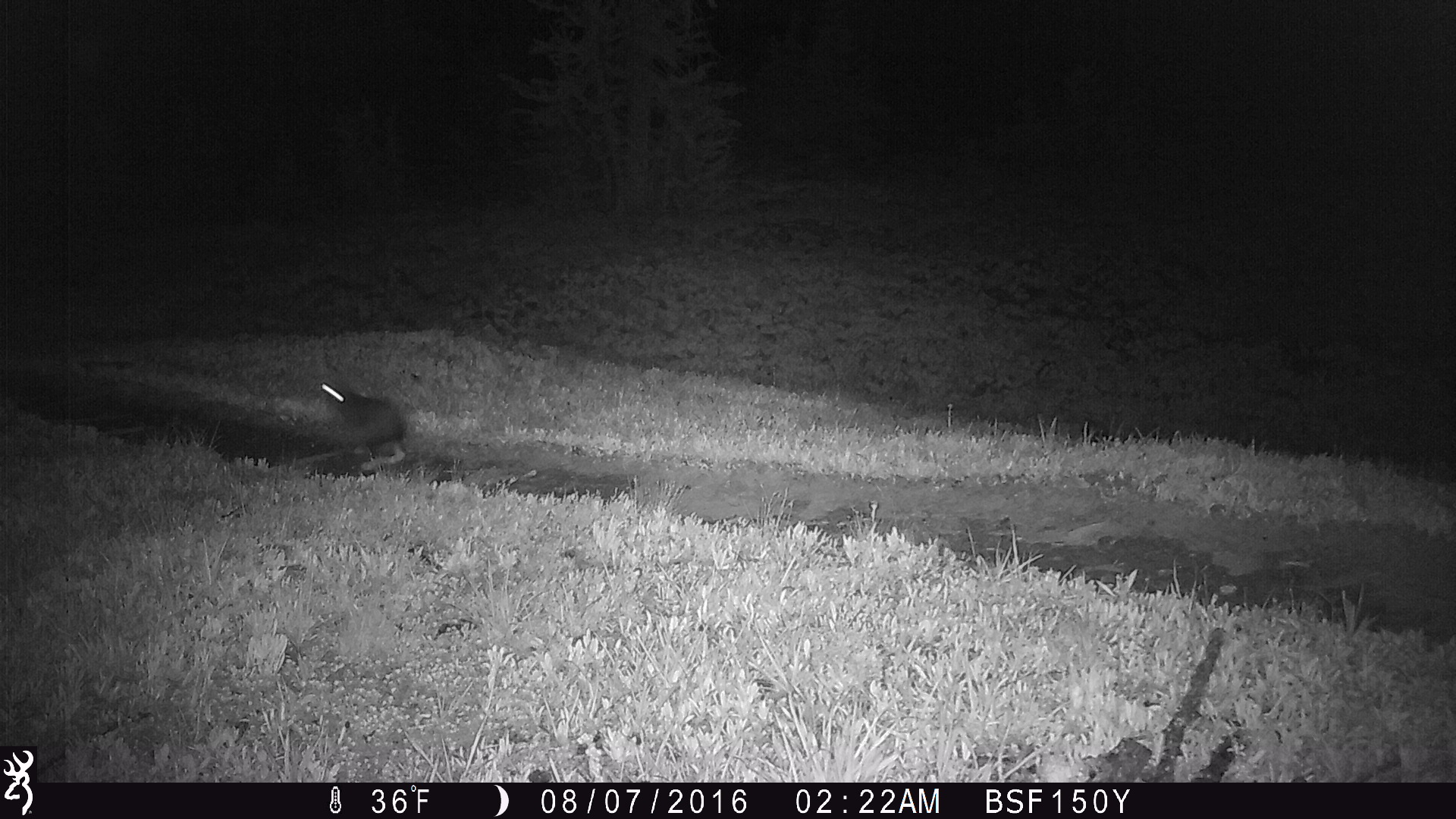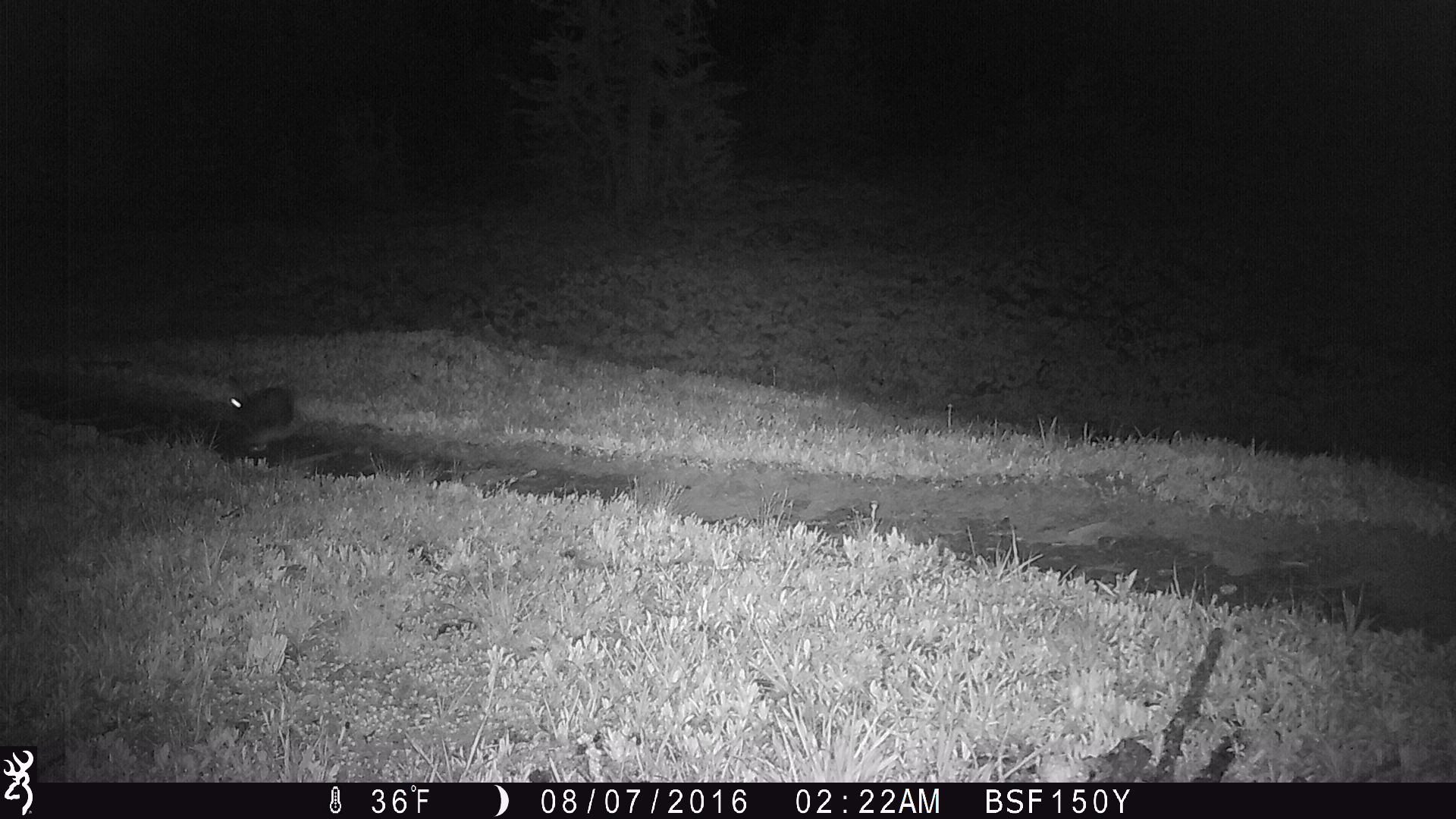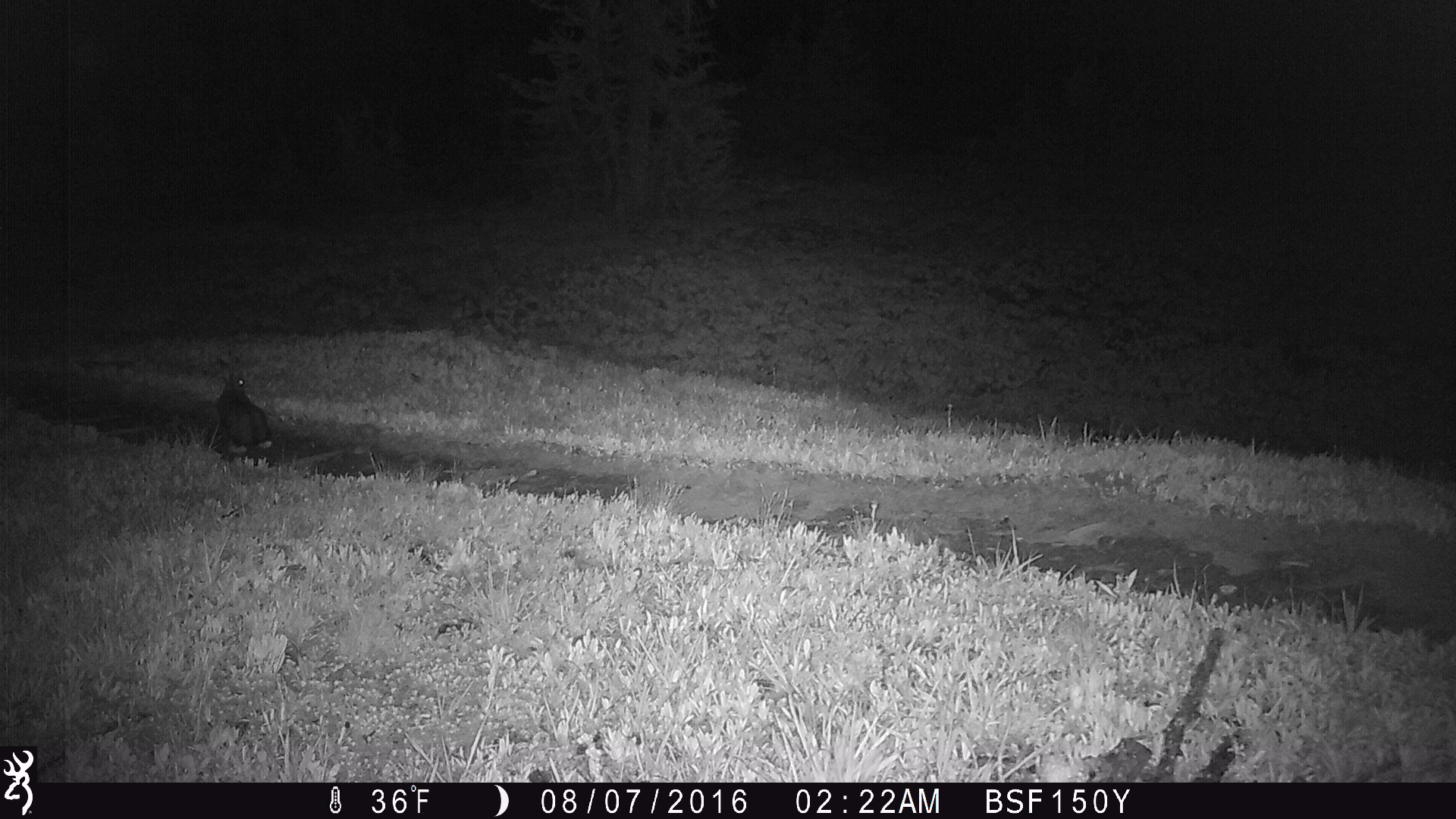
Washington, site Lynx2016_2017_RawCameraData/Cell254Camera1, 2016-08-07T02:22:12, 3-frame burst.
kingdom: Animalia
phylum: Chordata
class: Mammalia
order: Lagomorpha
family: Leporidae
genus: Lepus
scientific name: Lepus americanus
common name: snowshoe hare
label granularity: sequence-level